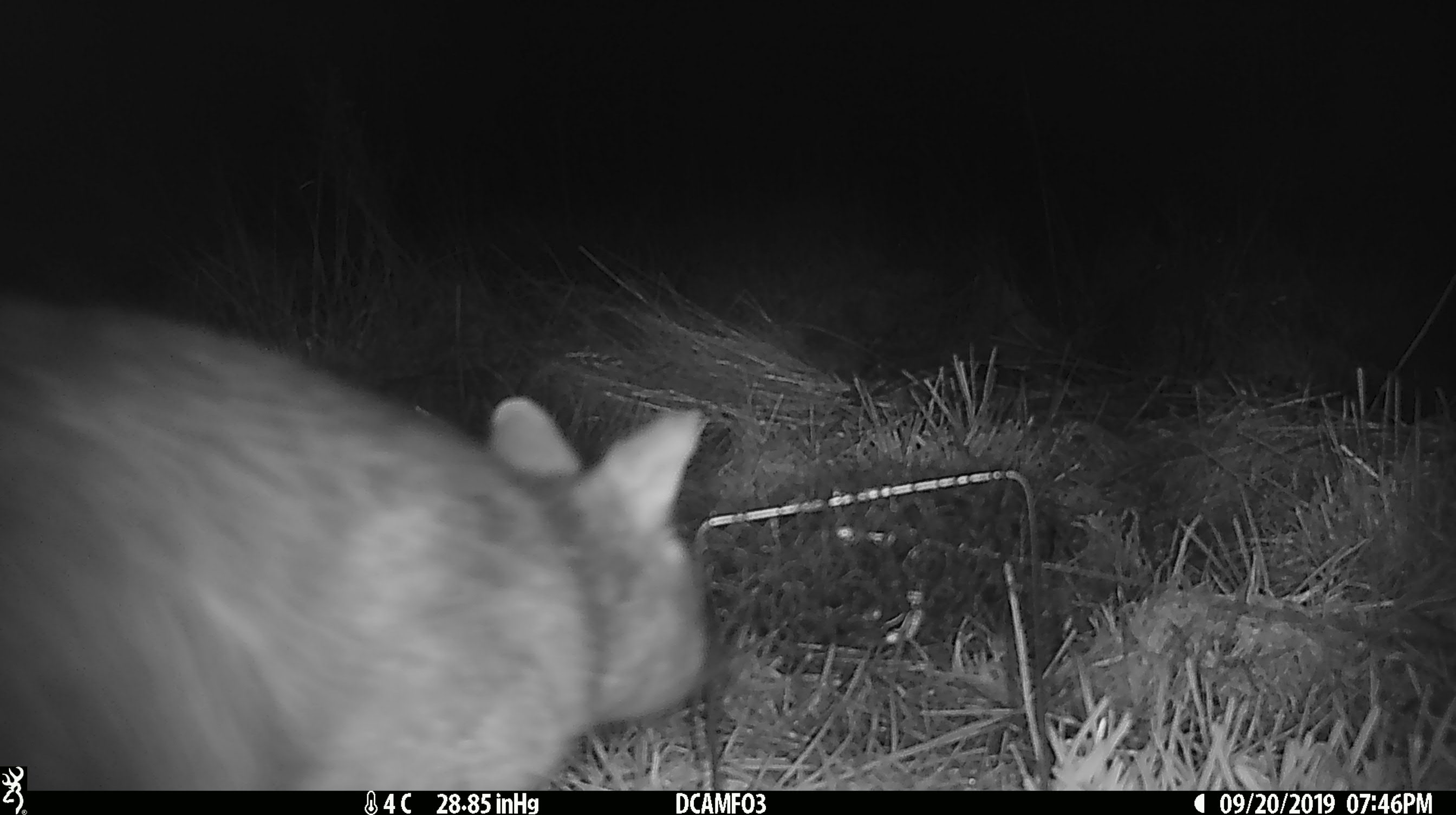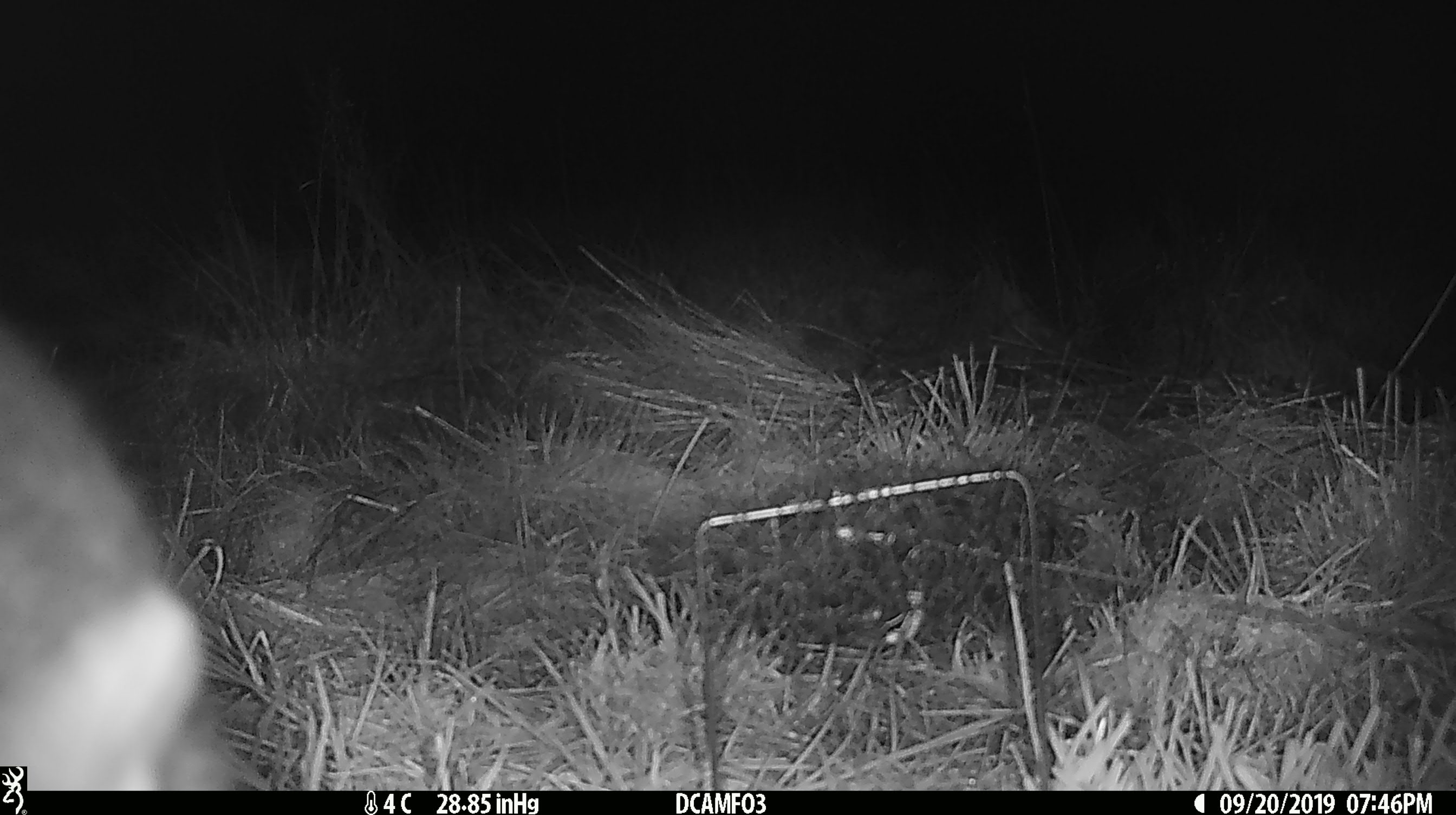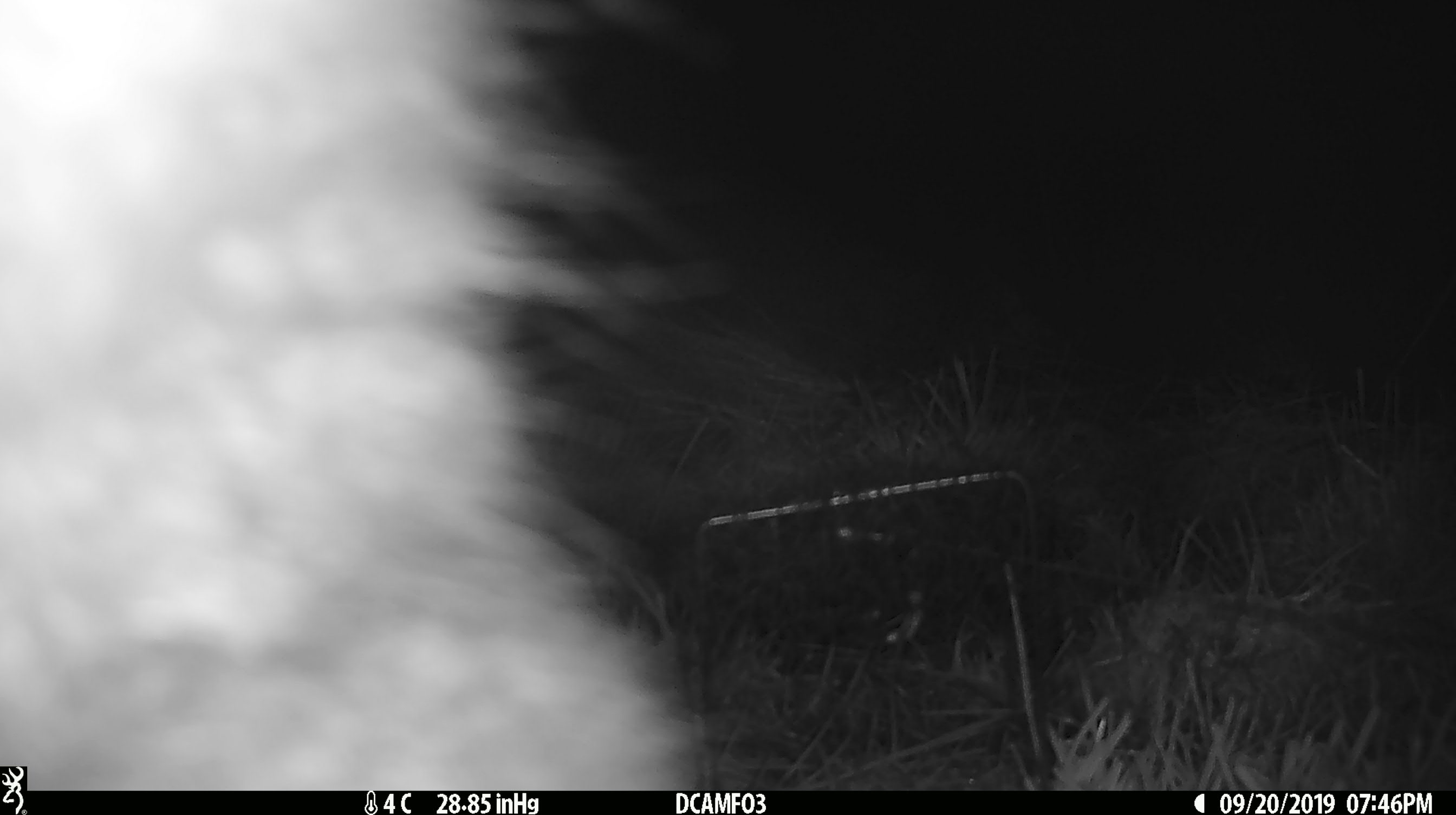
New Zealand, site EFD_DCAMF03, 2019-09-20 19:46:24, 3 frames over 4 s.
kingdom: Animalia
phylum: Chordata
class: Mammalia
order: Diprotodontia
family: Phalangeridae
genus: Trichosurus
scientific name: Trichosurus vulpecula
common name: common brushtail possum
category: possum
Possum (common brushtail possum) (Trichosurus vulpecula).